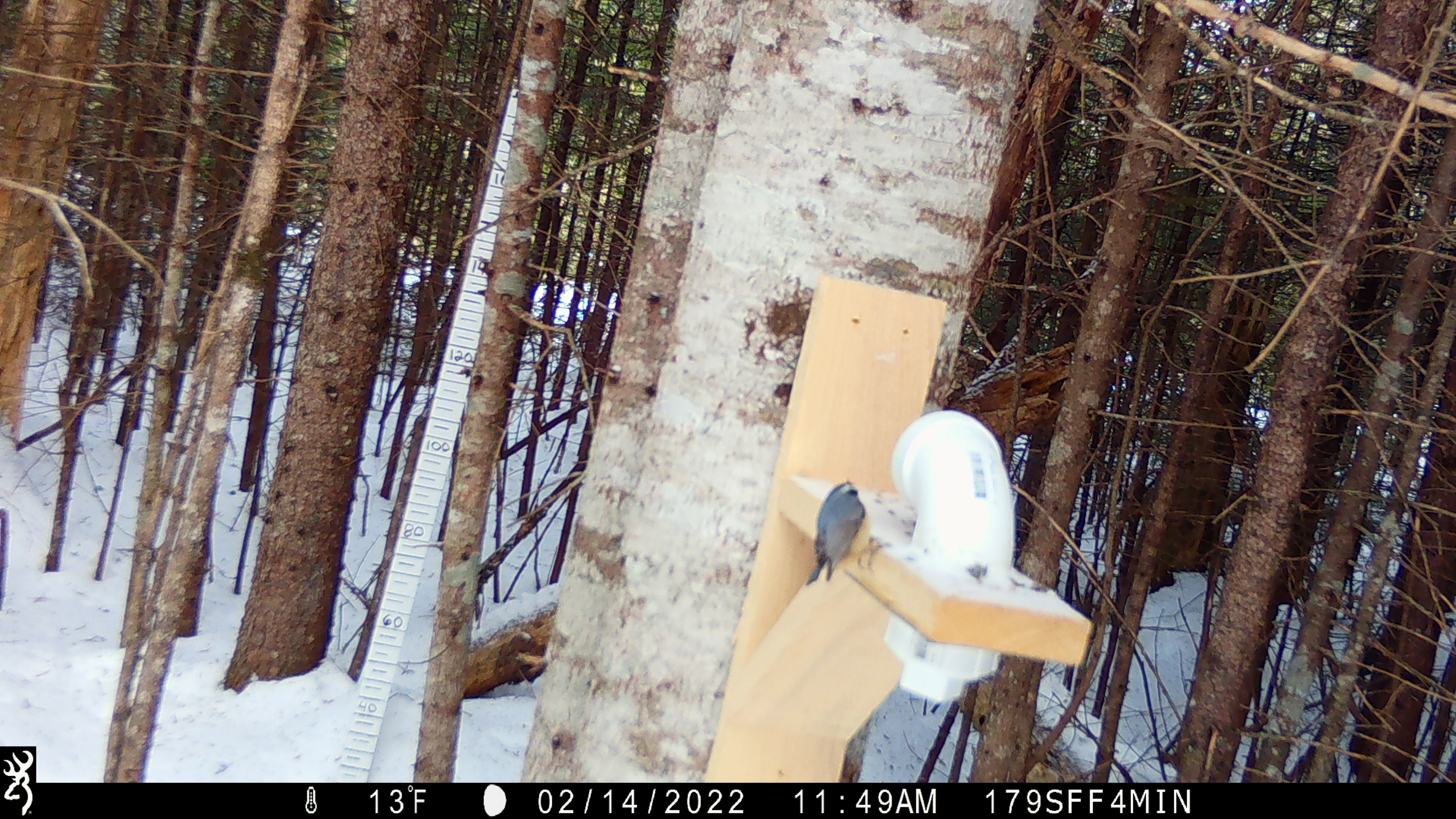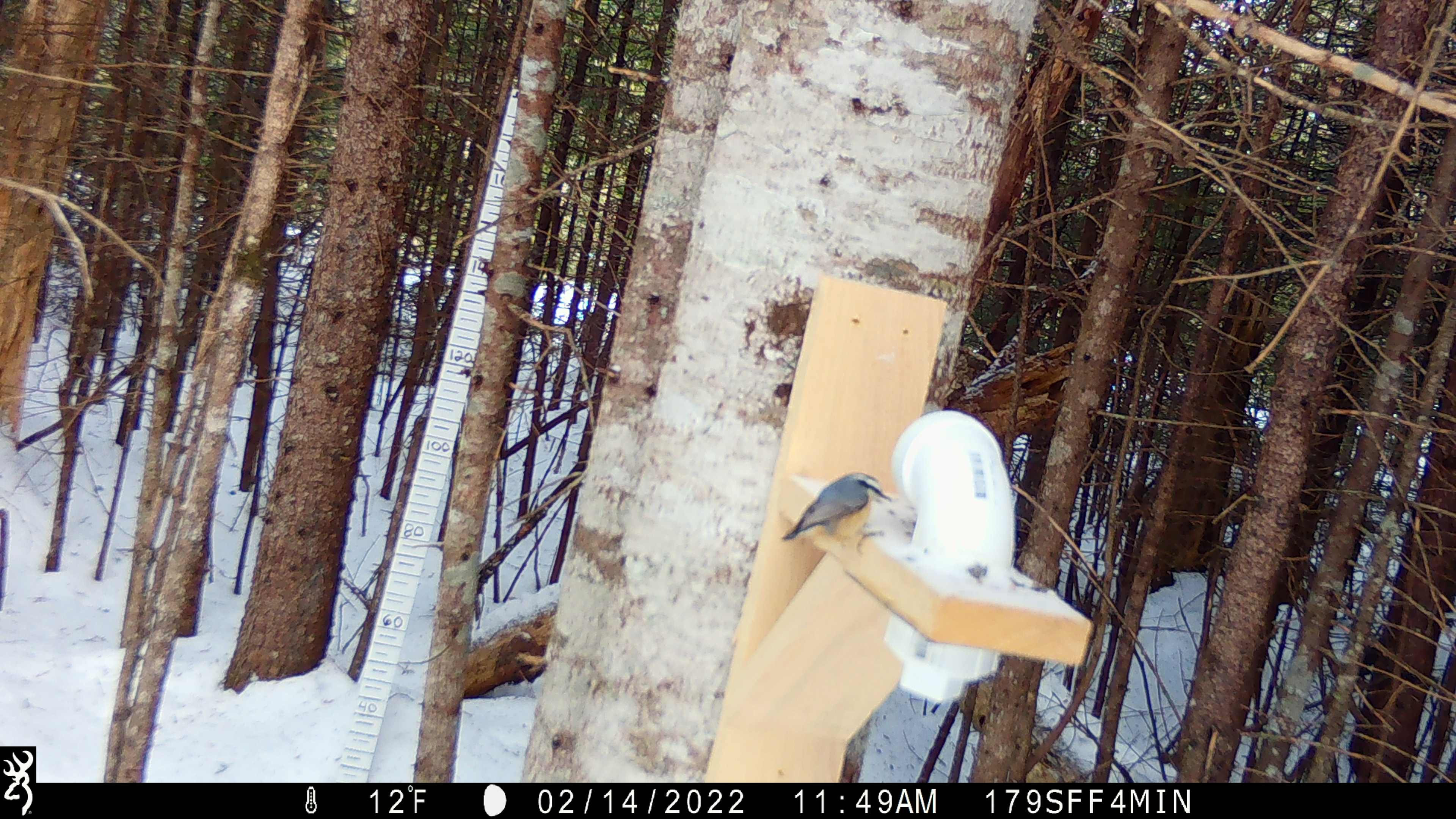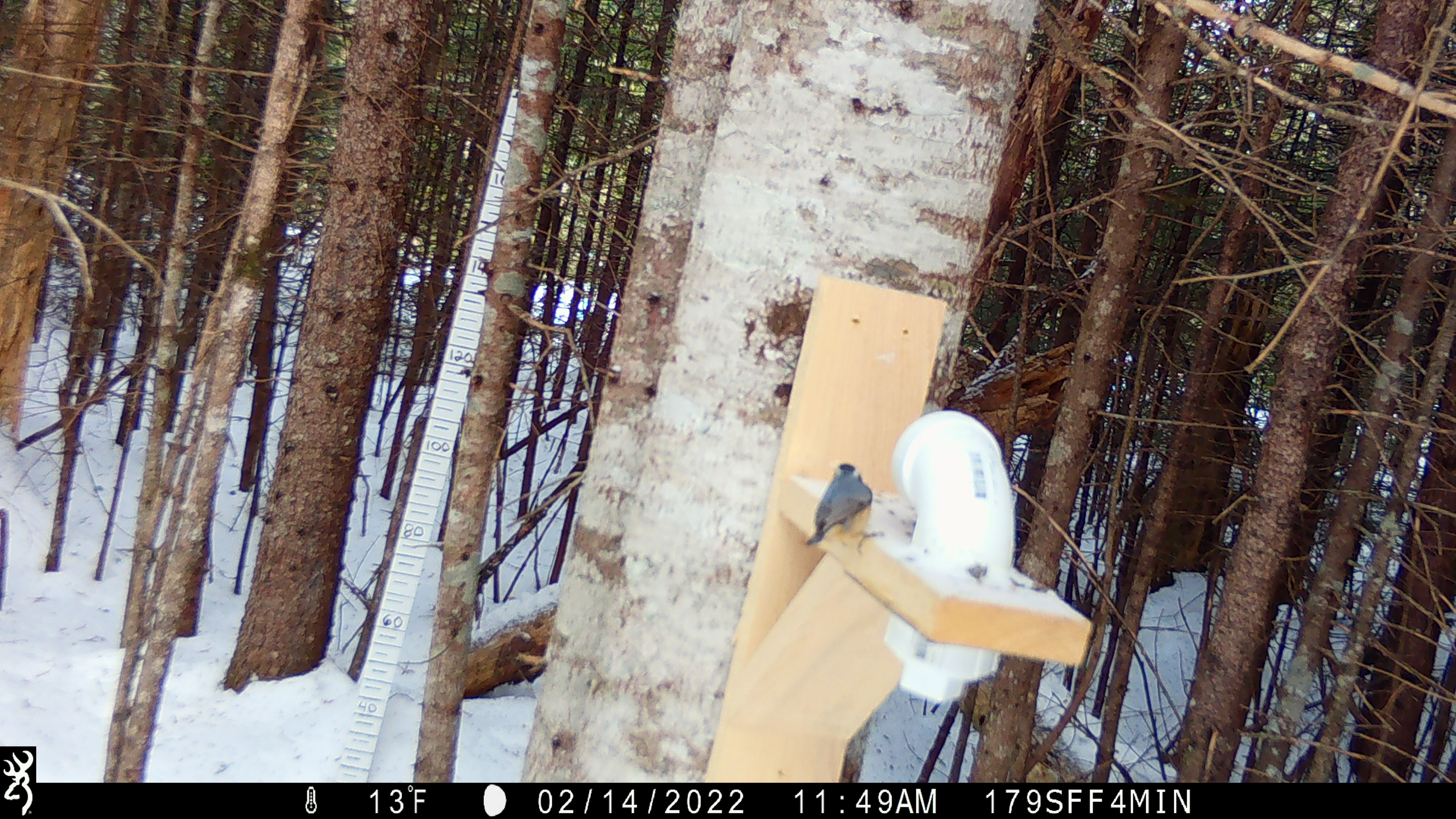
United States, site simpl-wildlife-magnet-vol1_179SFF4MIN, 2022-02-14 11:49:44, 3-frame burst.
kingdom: Animalia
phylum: Chordata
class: Aves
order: Passeriformes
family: Sittidae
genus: Sitta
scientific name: Sitta canadensis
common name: red-breasted nuthatch